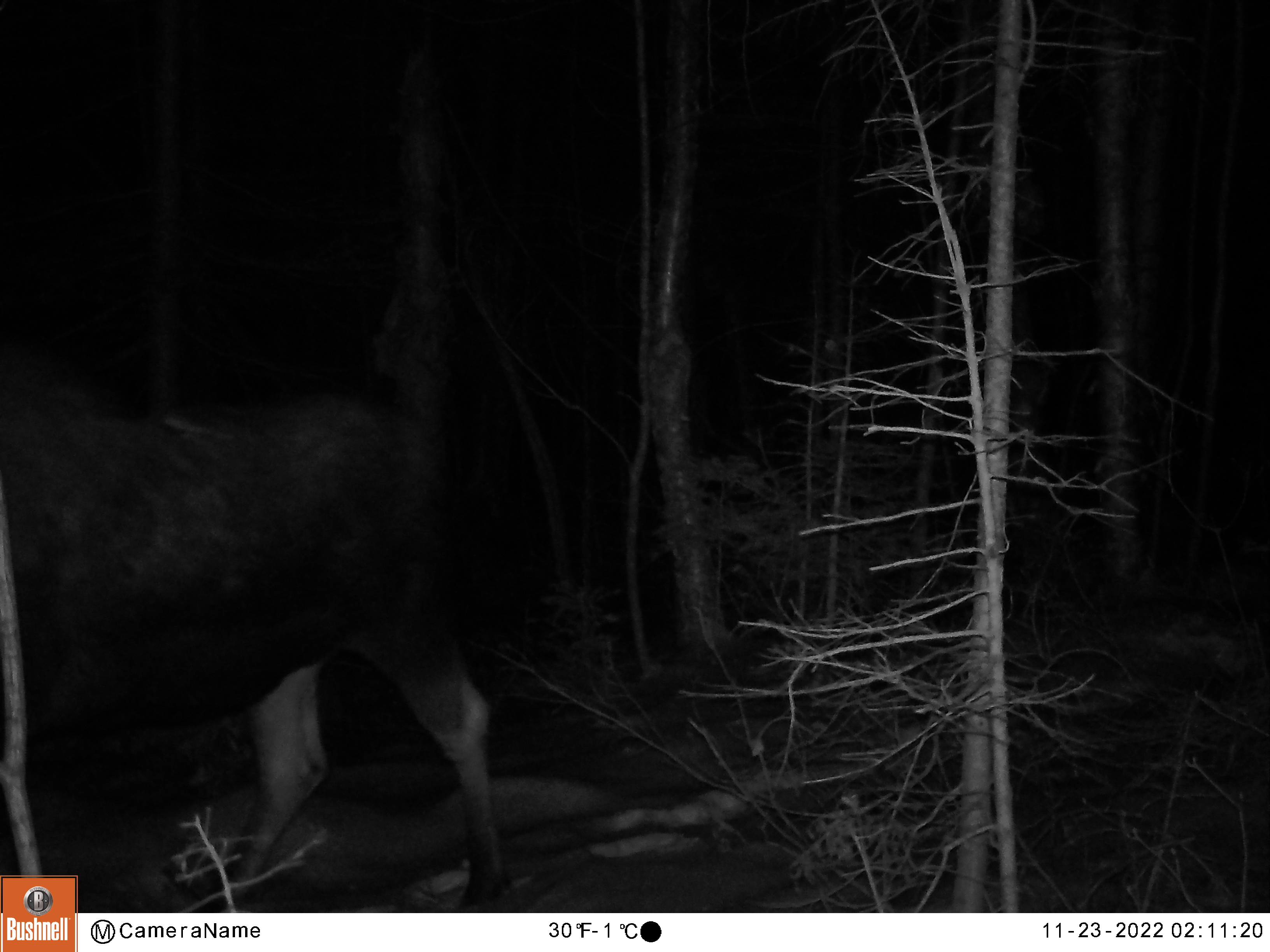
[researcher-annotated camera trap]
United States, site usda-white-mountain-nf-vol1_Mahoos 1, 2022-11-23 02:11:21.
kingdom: Animalia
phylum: Chordata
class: Mammalia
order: Artiodactyla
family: Cervidae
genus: Alces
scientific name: Alces alces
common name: moose